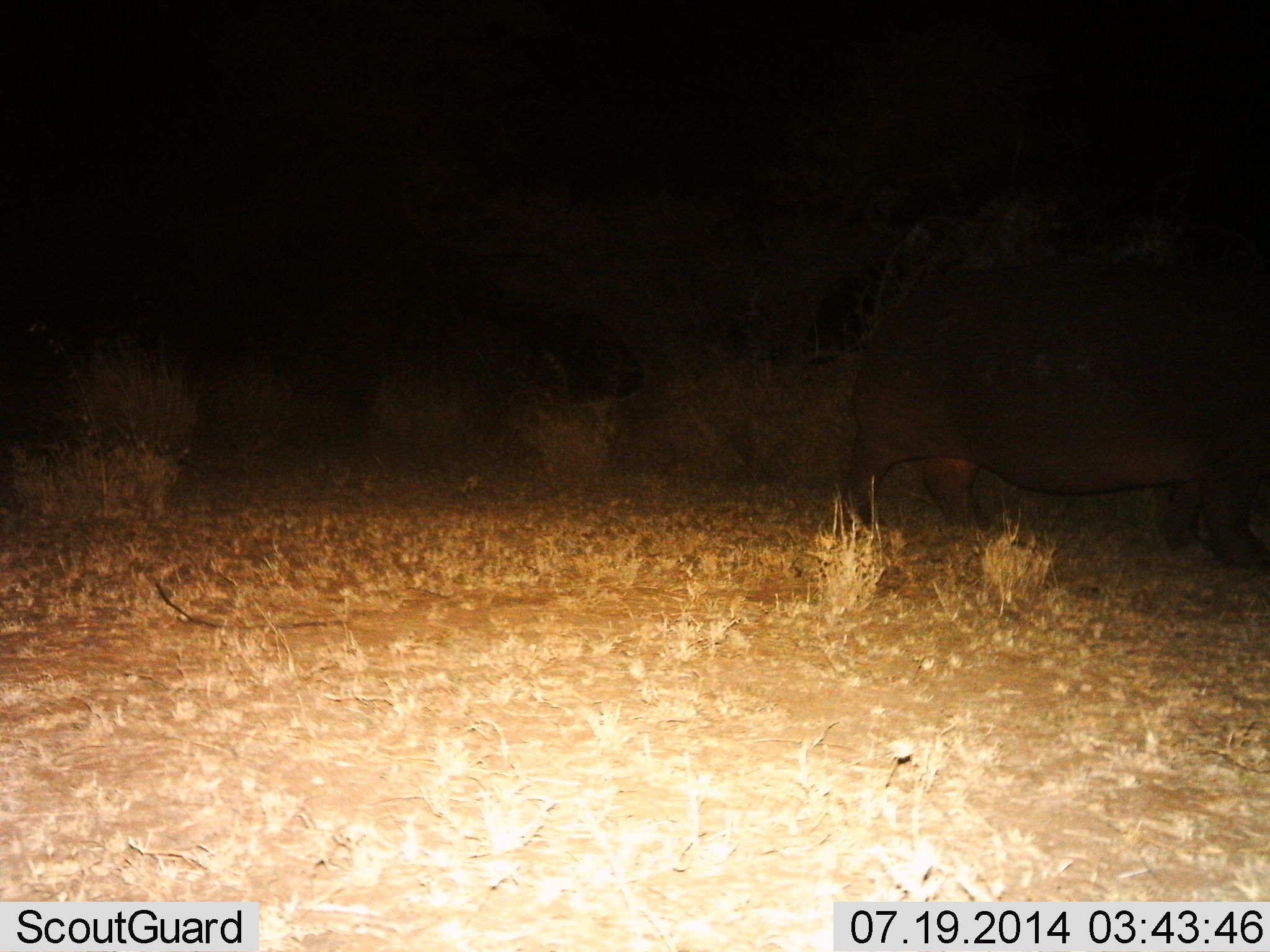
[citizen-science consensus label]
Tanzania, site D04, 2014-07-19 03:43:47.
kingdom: Animalia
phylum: Chordata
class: Mammalia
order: Artiodactyla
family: Hippopotamidae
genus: Hippopotamus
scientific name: Hippopotamus amphibius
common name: hippopotamus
Hippopotamus (Hippopotamus amphibius), count 1. Behavior (volunteer vote fractions): standing 50%, resting 0%, moving 50%, interacting 10%. Young present (vote fraction): 0%. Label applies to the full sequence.